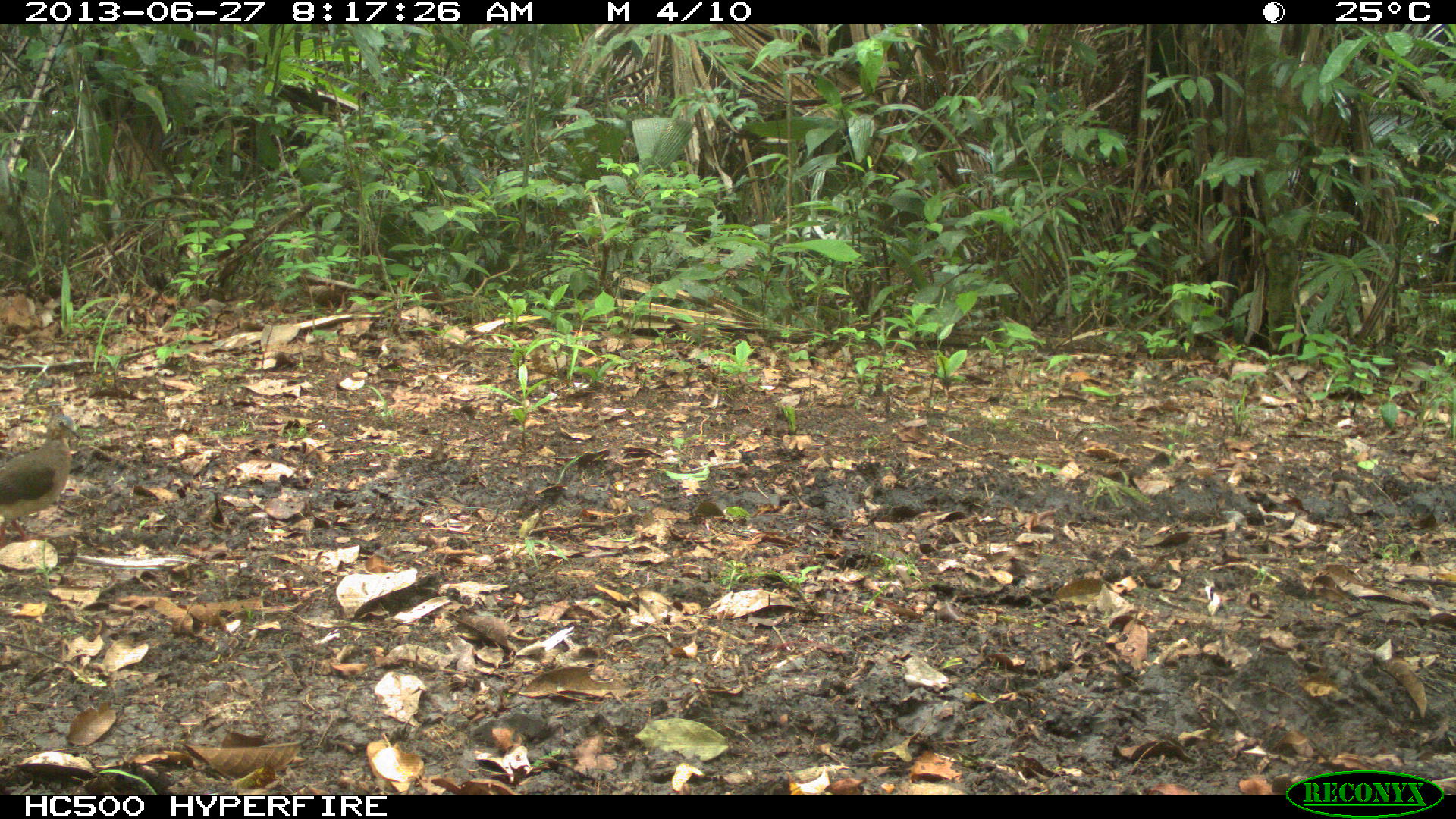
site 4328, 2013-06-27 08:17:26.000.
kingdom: Animalia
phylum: Chordata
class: Aves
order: Columbiformes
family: Columbidae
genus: Leptotila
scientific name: Leptotila plumbeiceps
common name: gray-headed dove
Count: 1.